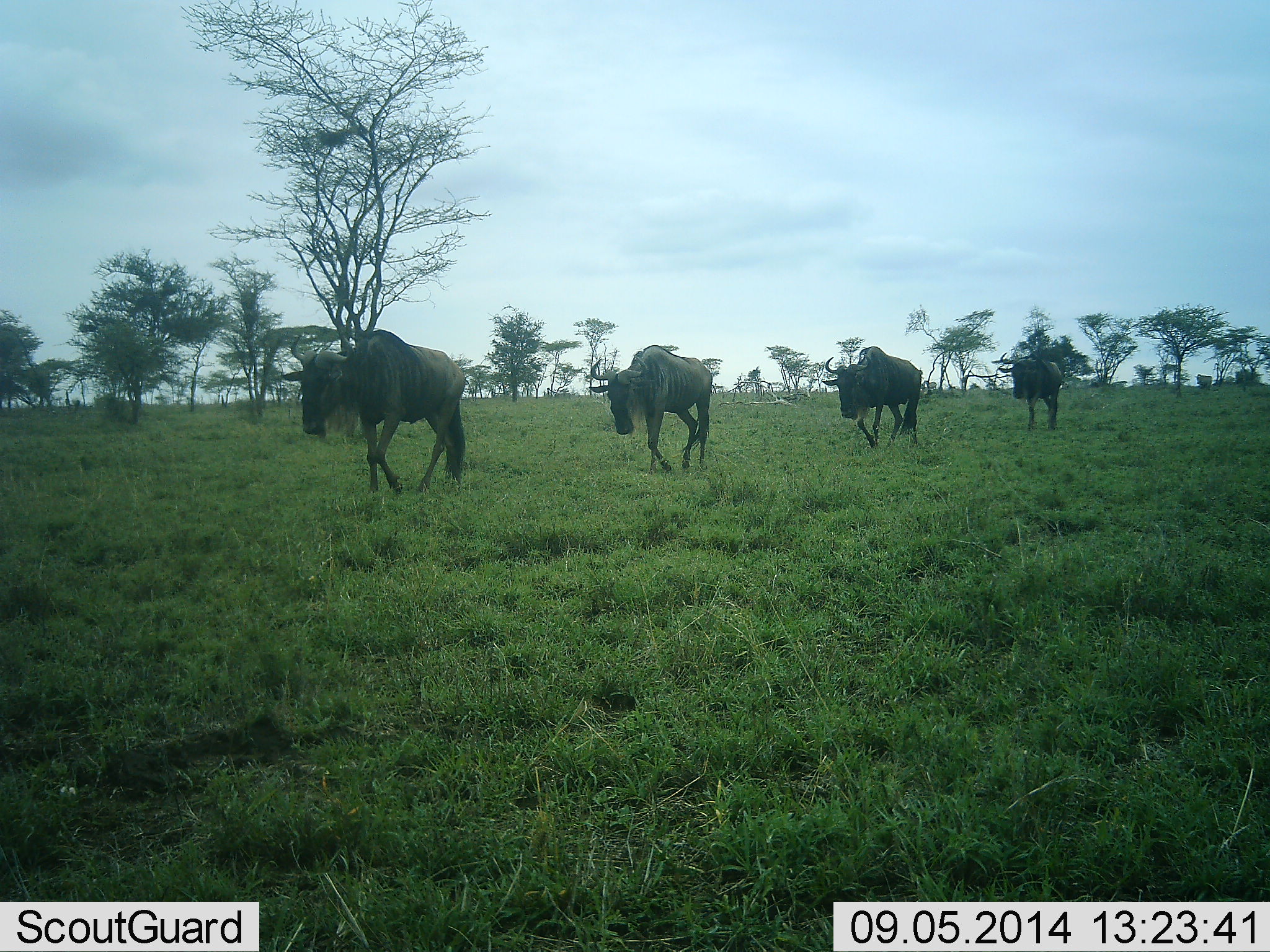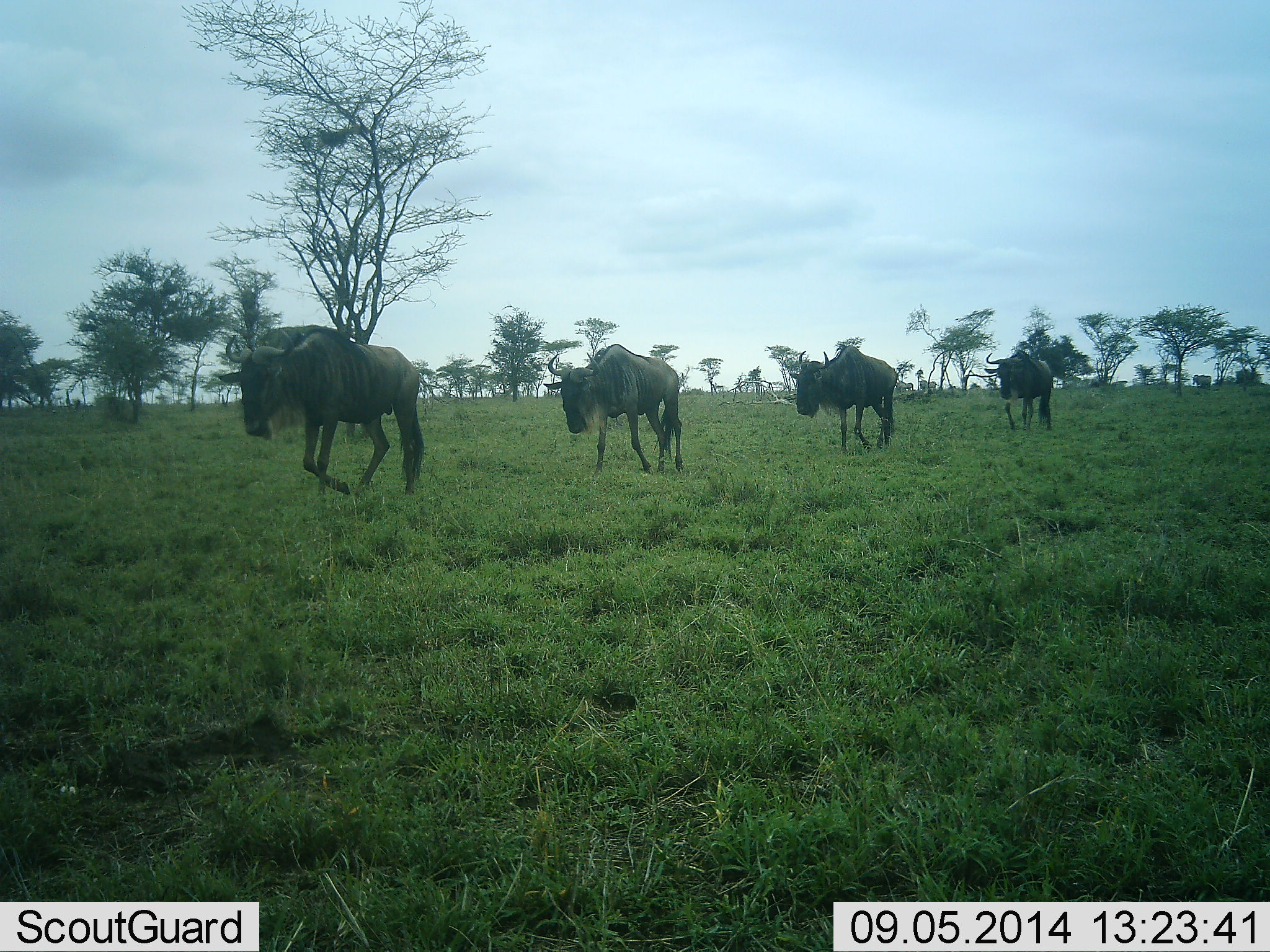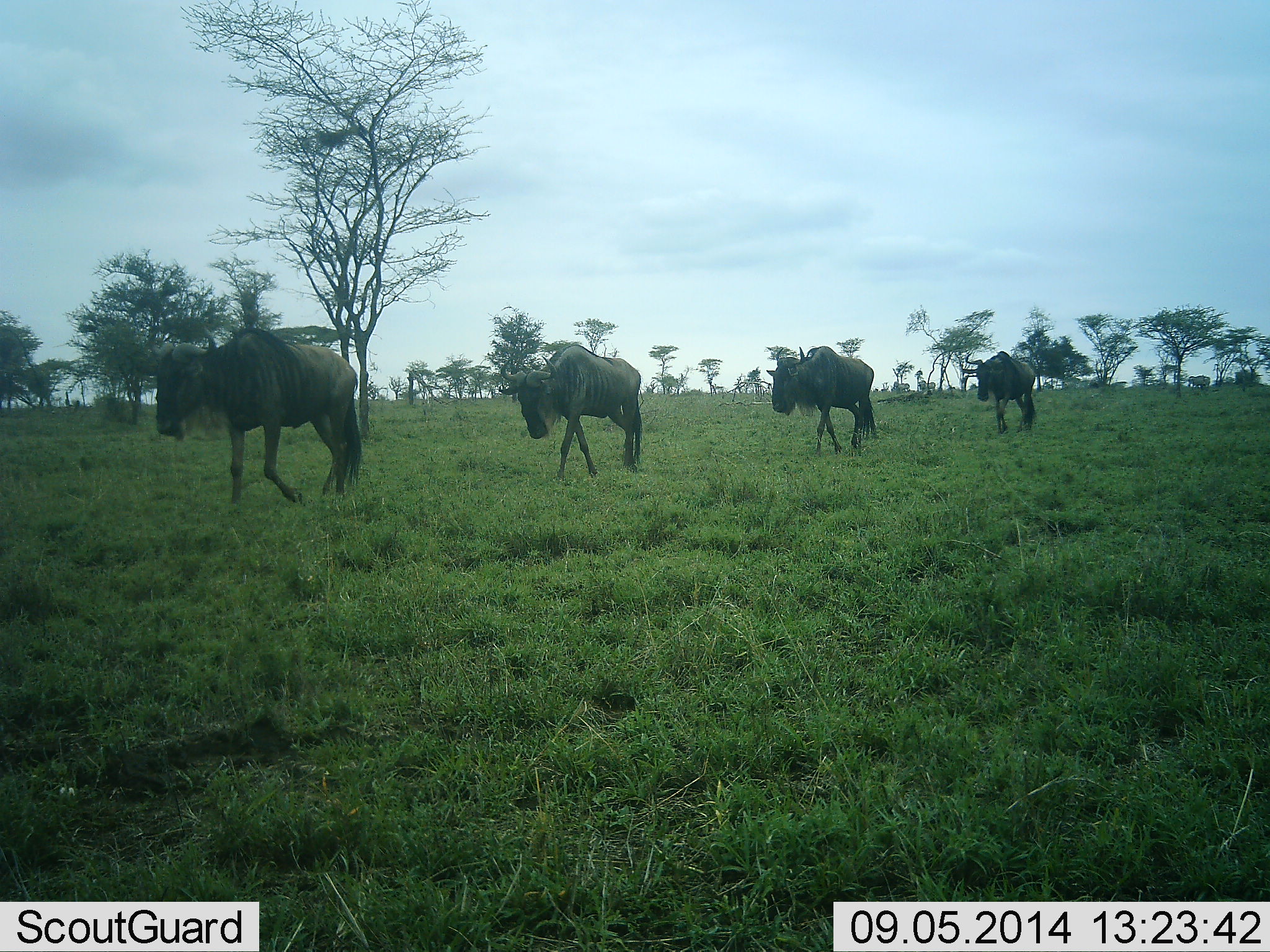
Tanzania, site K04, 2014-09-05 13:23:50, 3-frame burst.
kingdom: Animalia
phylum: Chordata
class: Mammalia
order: Artiodactyla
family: Bovidae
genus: Connochaetes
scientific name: Connochaetes taurinus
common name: blue wildebeest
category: wildebeest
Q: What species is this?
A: Wildebeest (blue wildebeest) (Connochaetes taurinus).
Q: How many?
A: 5.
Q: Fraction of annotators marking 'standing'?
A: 0%.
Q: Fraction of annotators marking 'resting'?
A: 0%.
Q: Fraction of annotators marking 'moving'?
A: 100%.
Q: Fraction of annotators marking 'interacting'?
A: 0%.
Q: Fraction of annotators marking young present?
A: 0%.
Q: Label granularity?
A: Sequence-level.